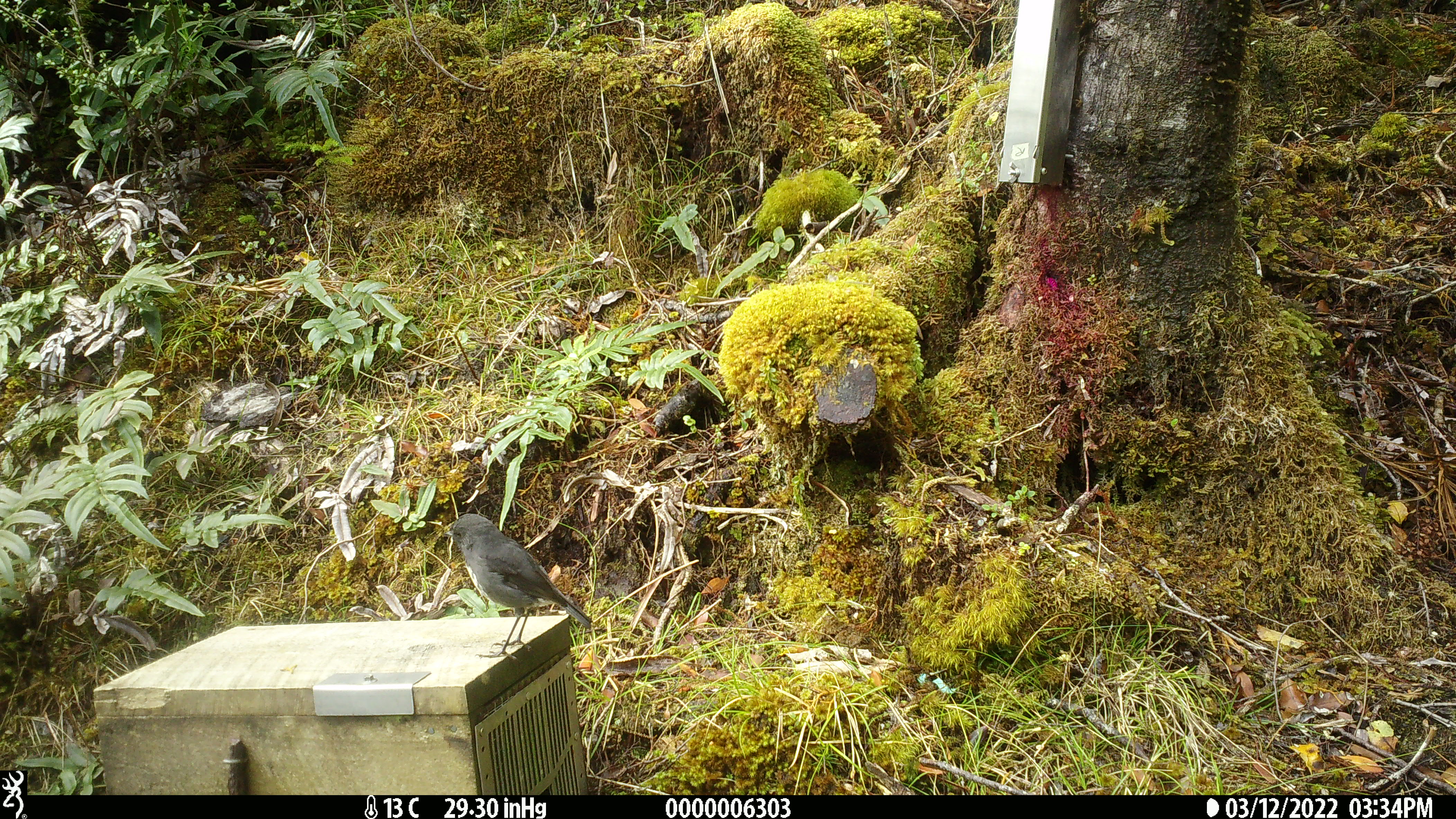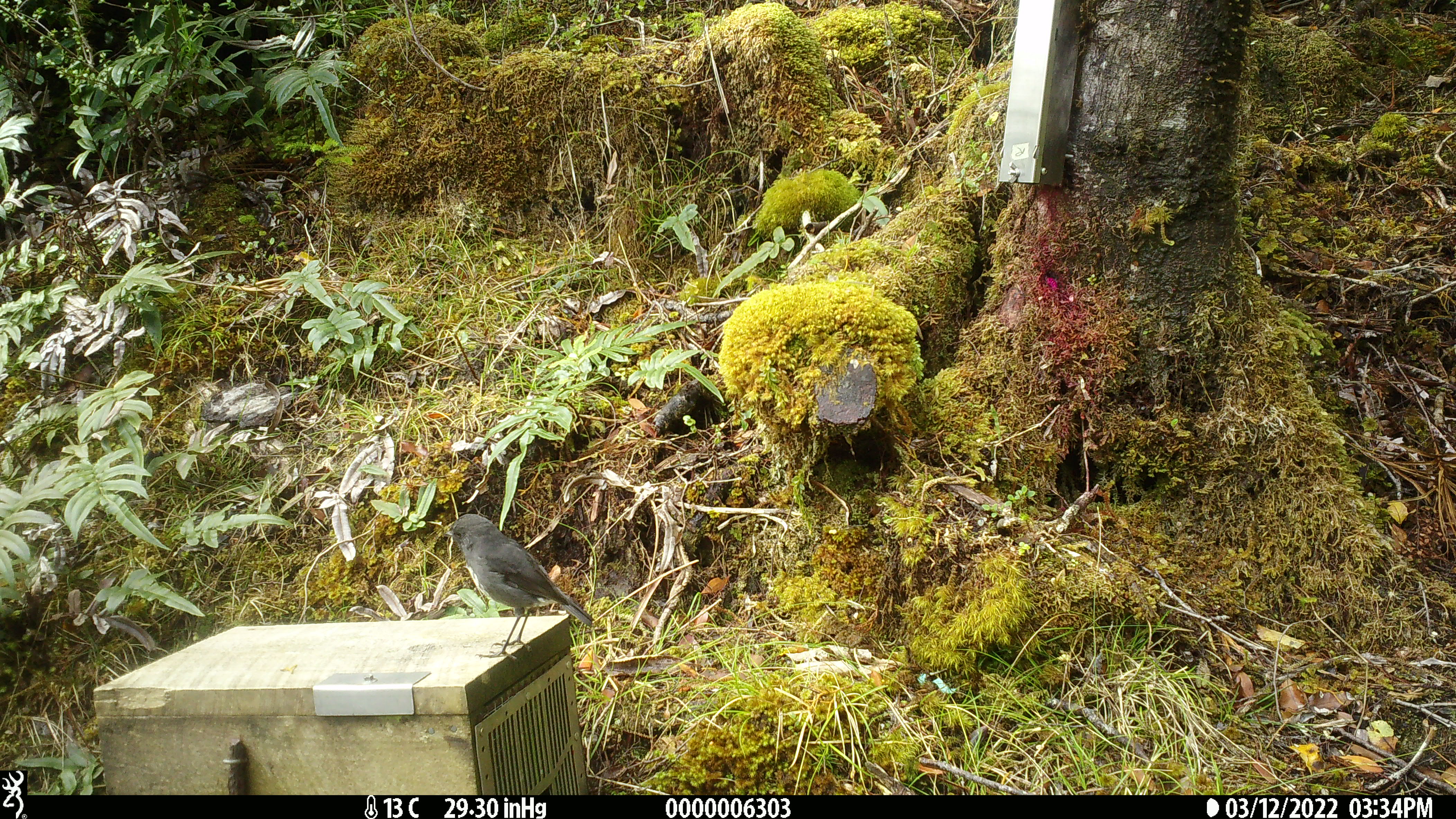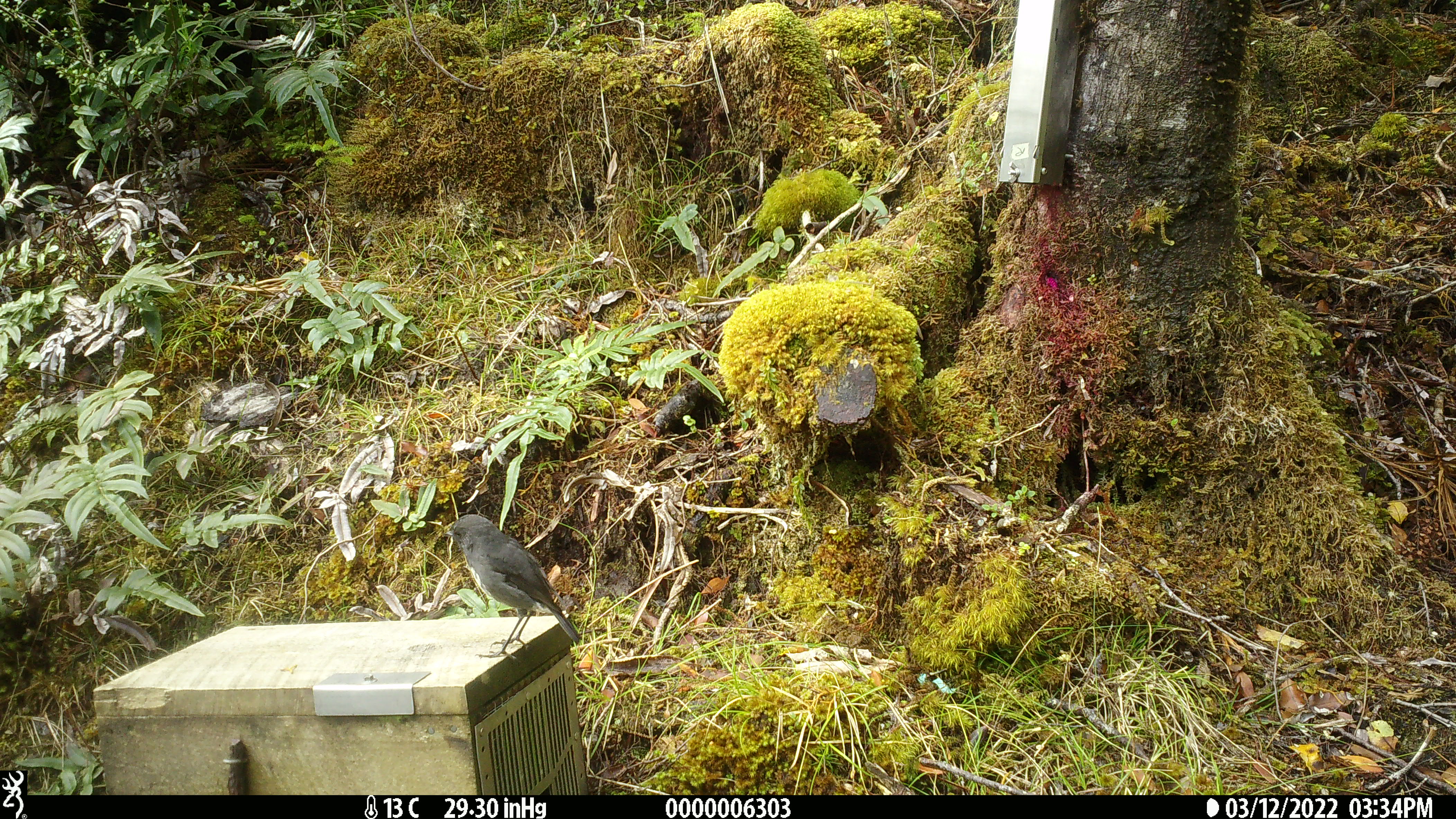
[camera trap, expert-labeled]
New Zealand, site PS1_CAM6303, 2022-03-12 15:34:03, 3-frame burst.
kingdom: Animalia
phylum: Chordata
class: Aves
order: Passeriformes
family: Petroicidae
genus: Petroica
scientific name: Petroica australis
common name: new zealand robin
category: robin